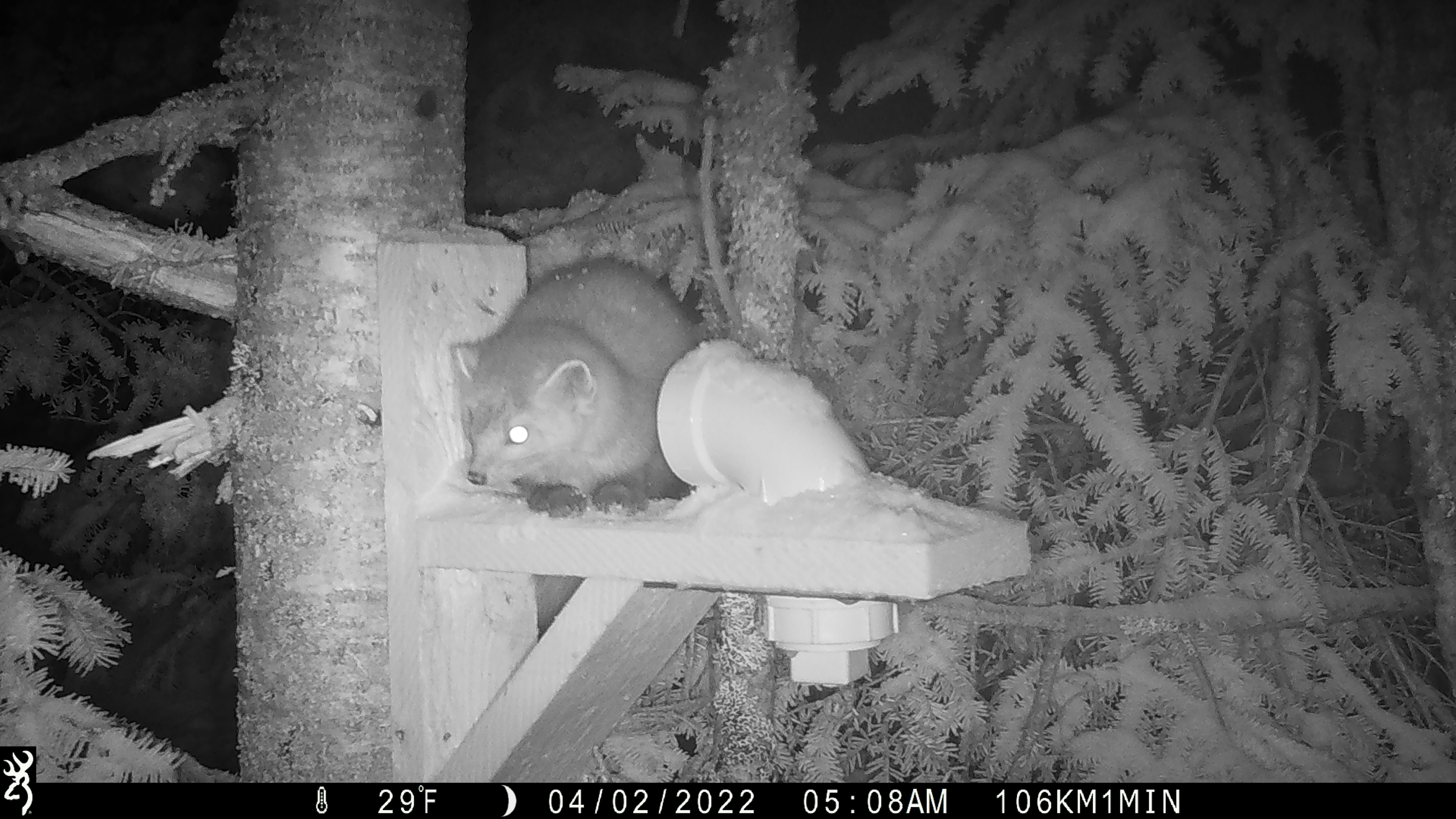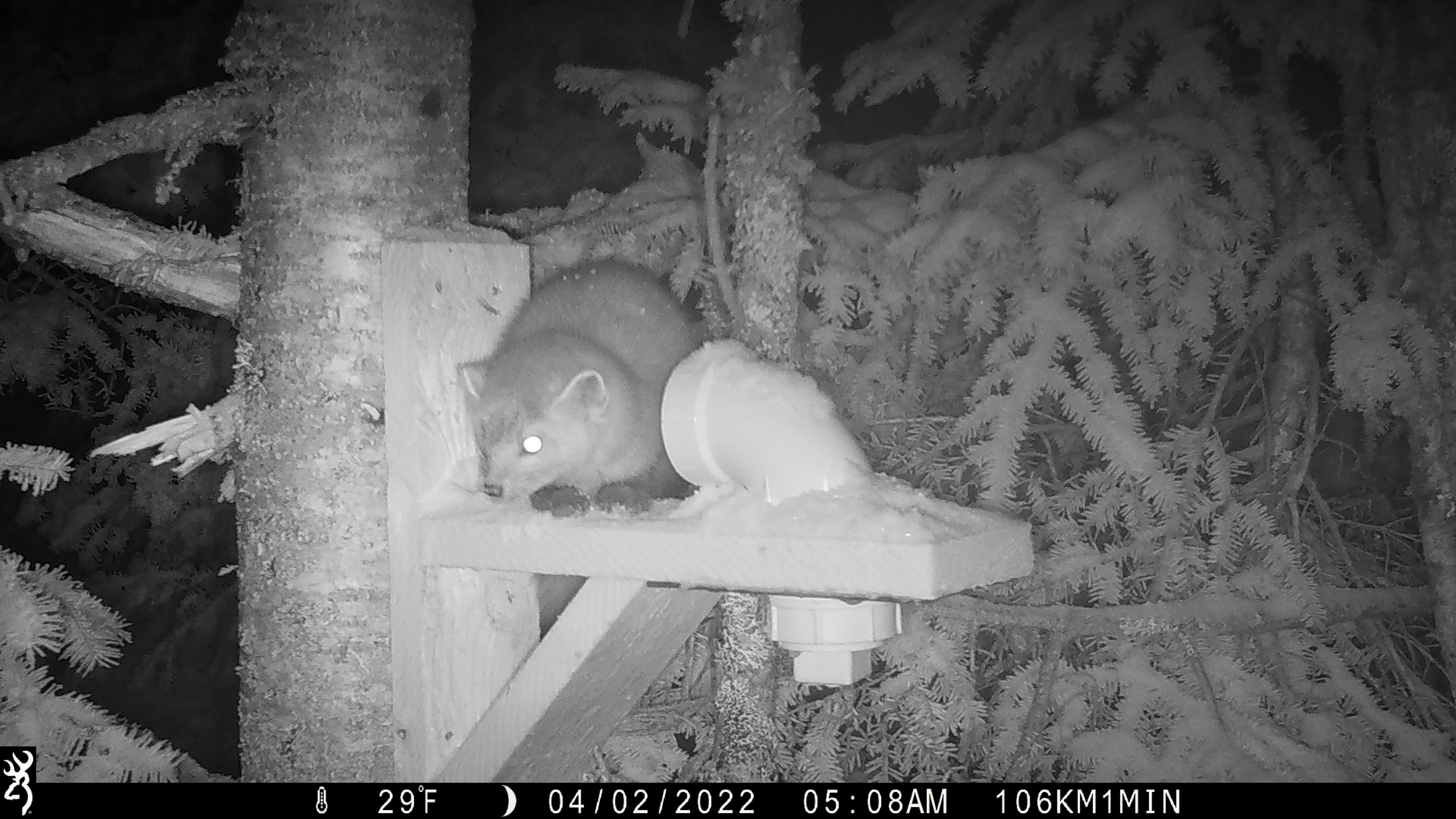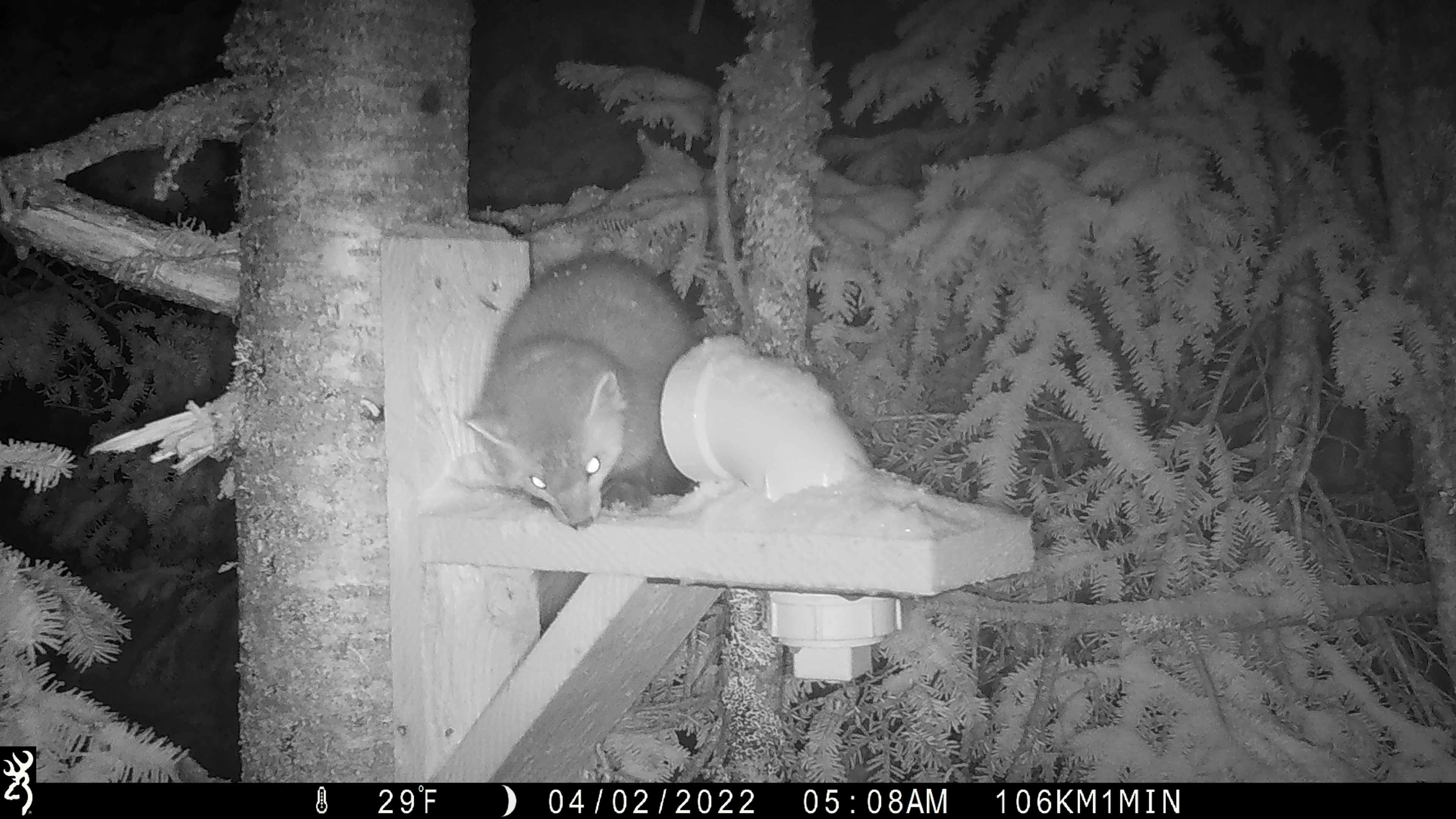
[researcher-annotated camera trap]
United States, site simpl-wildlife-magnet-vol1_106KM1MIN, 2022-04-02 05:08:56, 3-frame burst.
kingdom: Animalia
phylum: Chordata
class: Mammalia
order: Carnivora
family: Mustelidae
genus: Martes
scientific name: Martes americana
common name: american marten